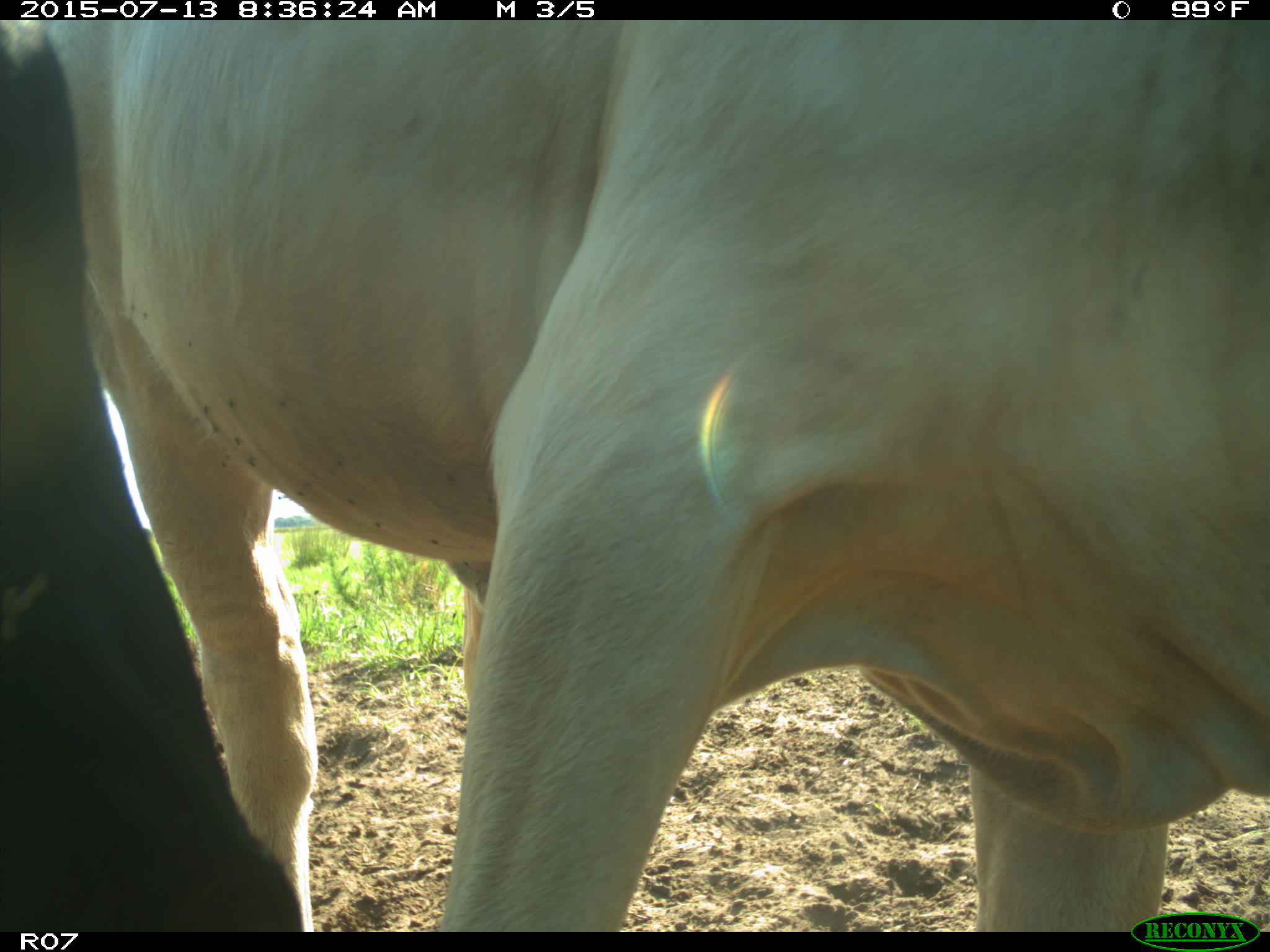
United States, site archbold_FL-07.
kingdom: Animalia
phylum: Chordata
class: Mammalia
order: Artiodactyla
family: Bovidae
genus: Bos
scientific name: Bos taurus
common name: domestic cow